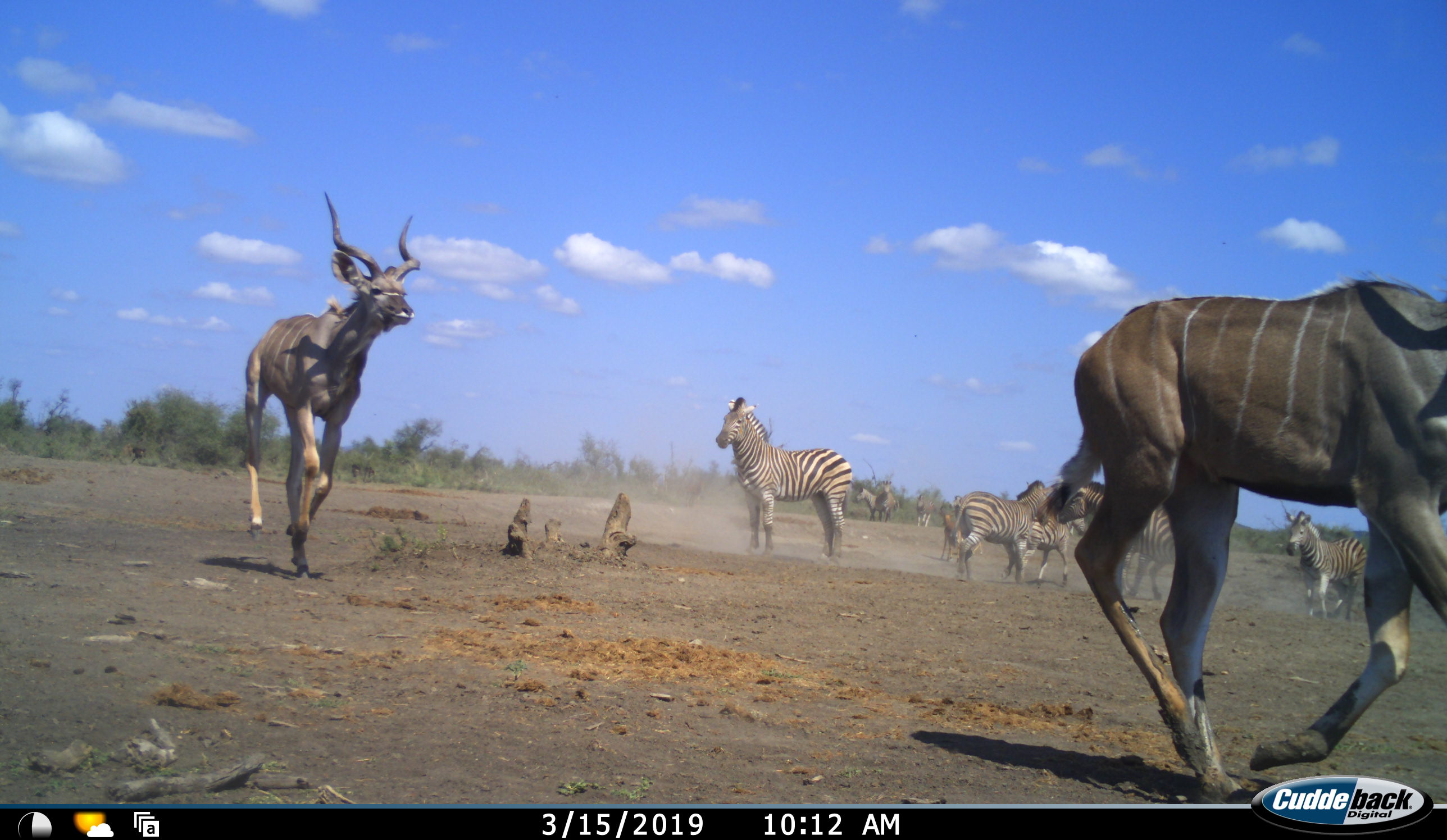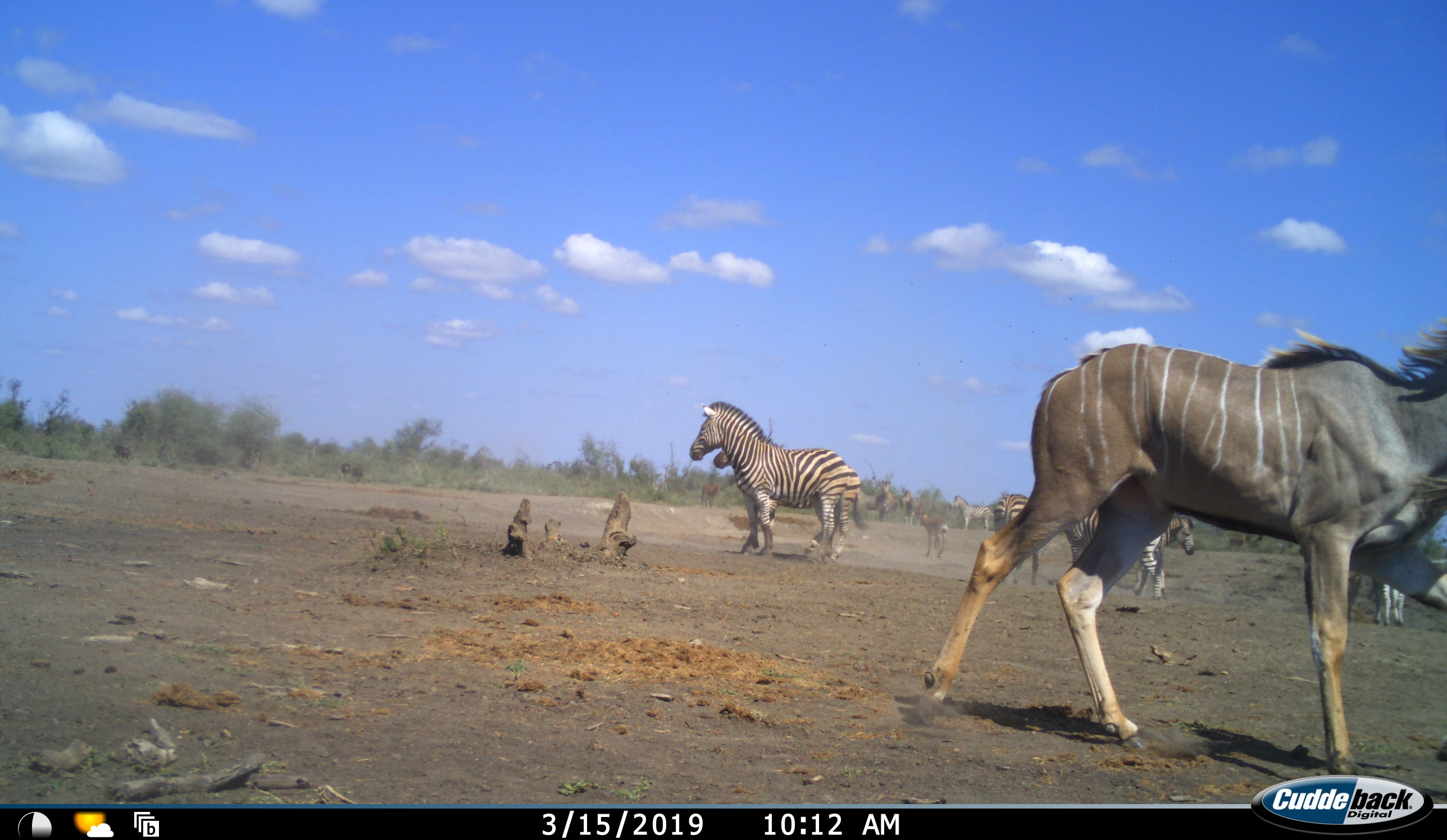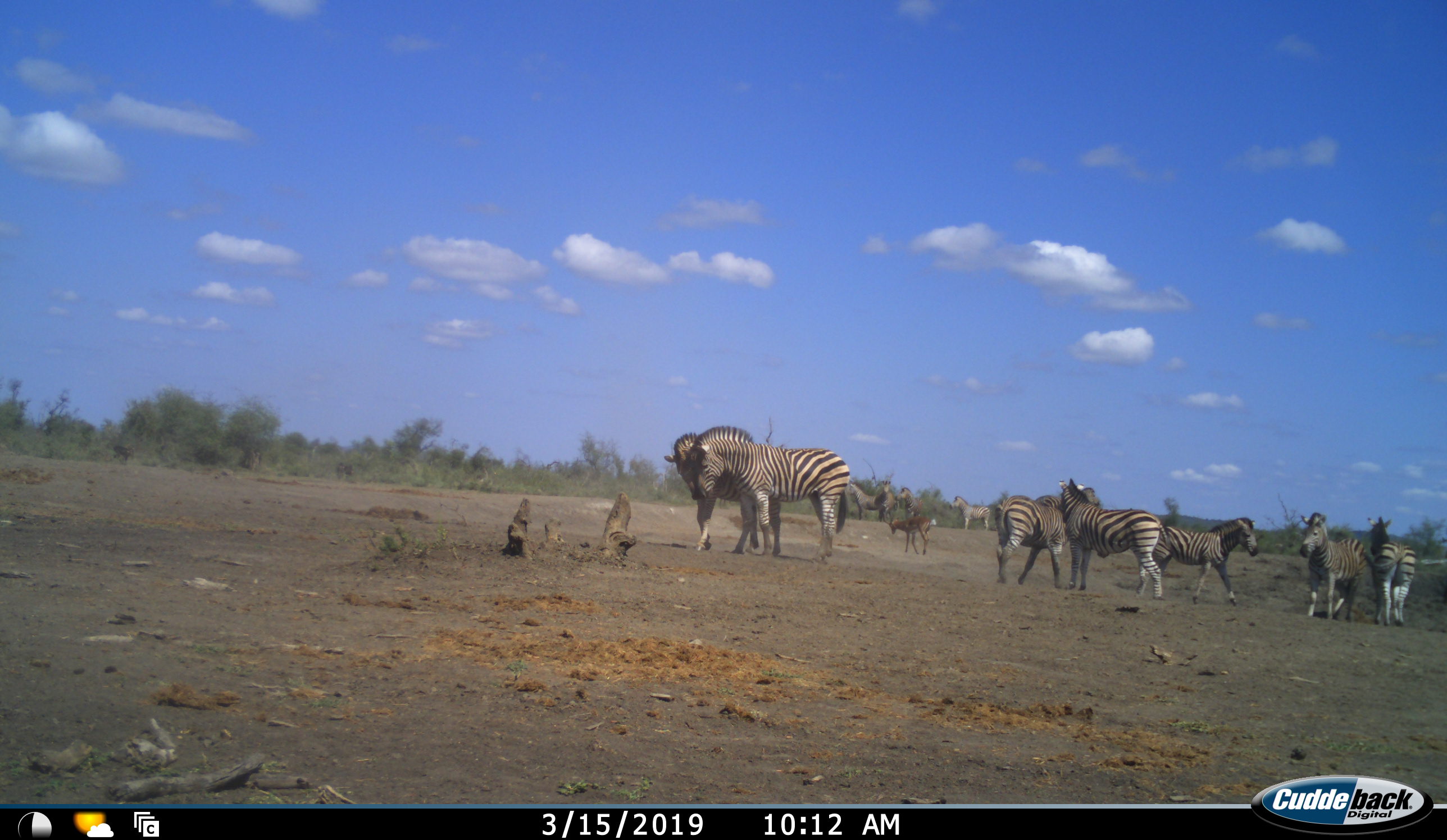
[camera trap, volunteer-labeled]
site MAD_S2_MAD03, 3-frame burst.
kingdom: Animalia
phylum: Chordata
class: Mammalia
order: Artiodactyla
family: Bovidae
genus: Aepyceros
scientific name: Aepyceros melampus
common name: impala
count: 1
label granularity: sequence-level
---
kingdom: Animalia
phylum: Chordata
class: Mammalia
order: Artiodactyla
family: Bovidae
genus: Tragelaphus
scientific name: Tragelaphus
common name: kudu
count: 2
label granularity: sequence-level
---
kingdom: Animalia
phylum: Chordata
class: Mammalia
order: Perissodactyla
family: Equidae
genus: Equus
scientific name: Equus quagga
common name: plains zebra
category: zebraplains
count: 11-50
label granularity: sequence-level